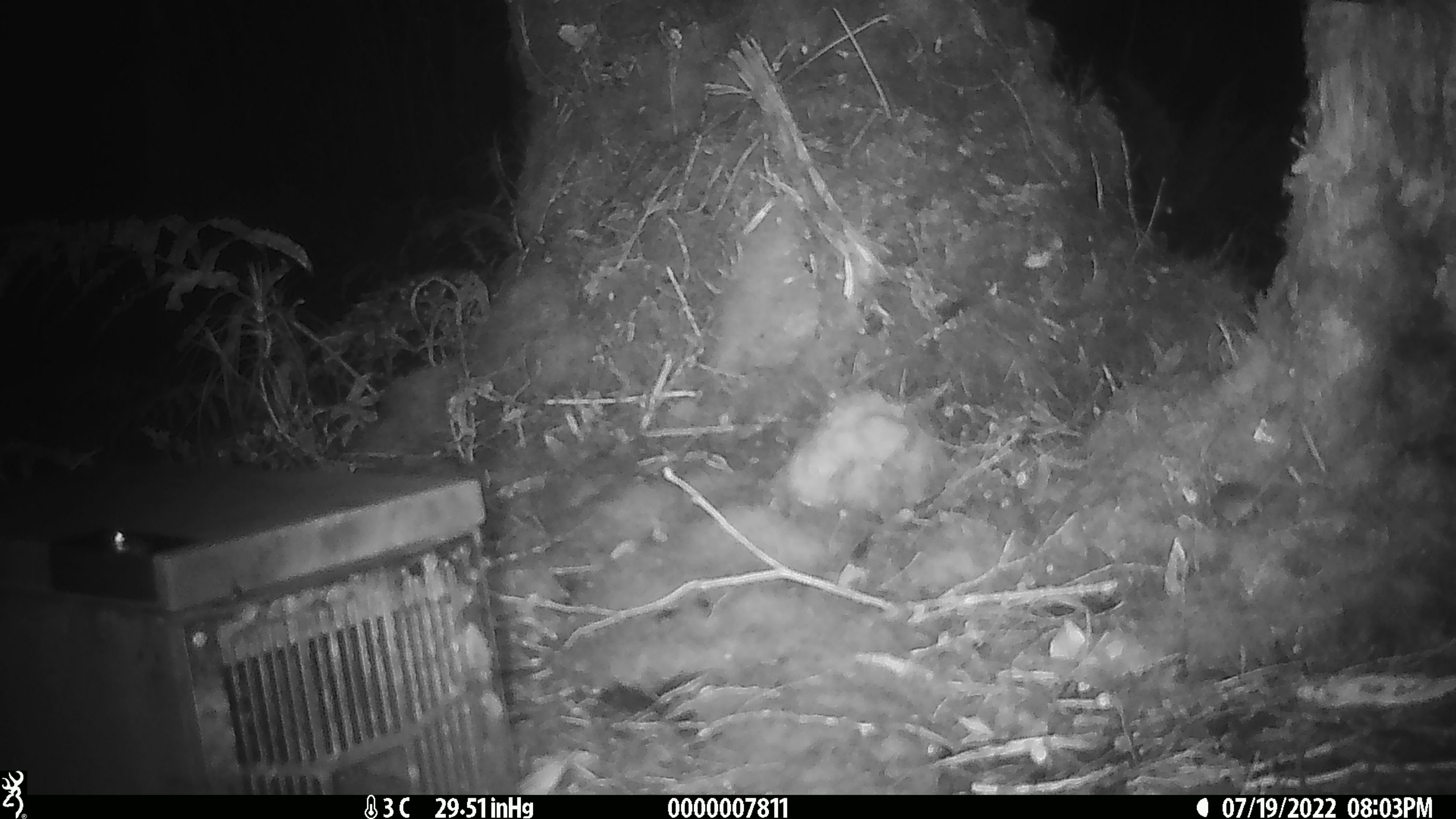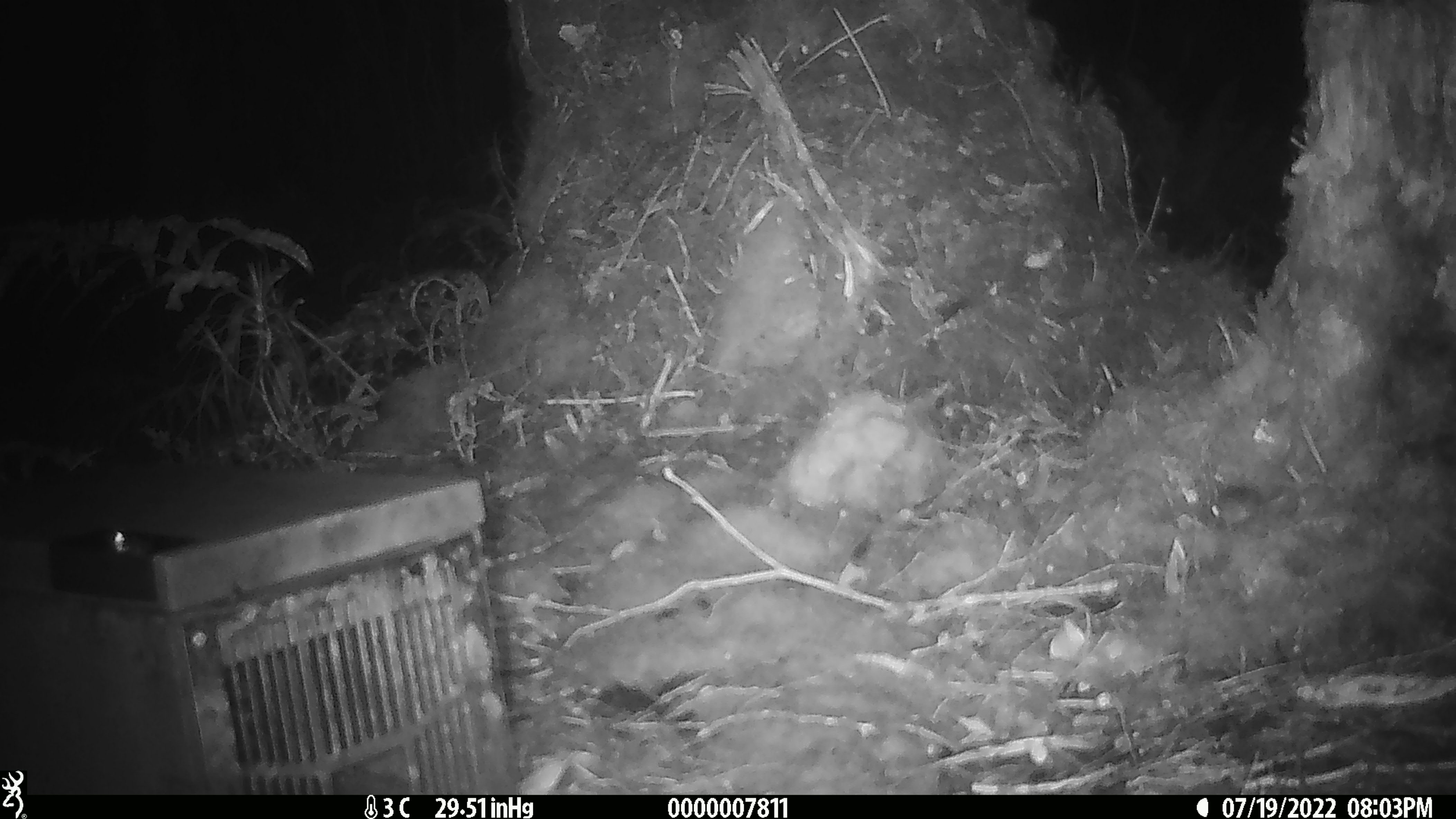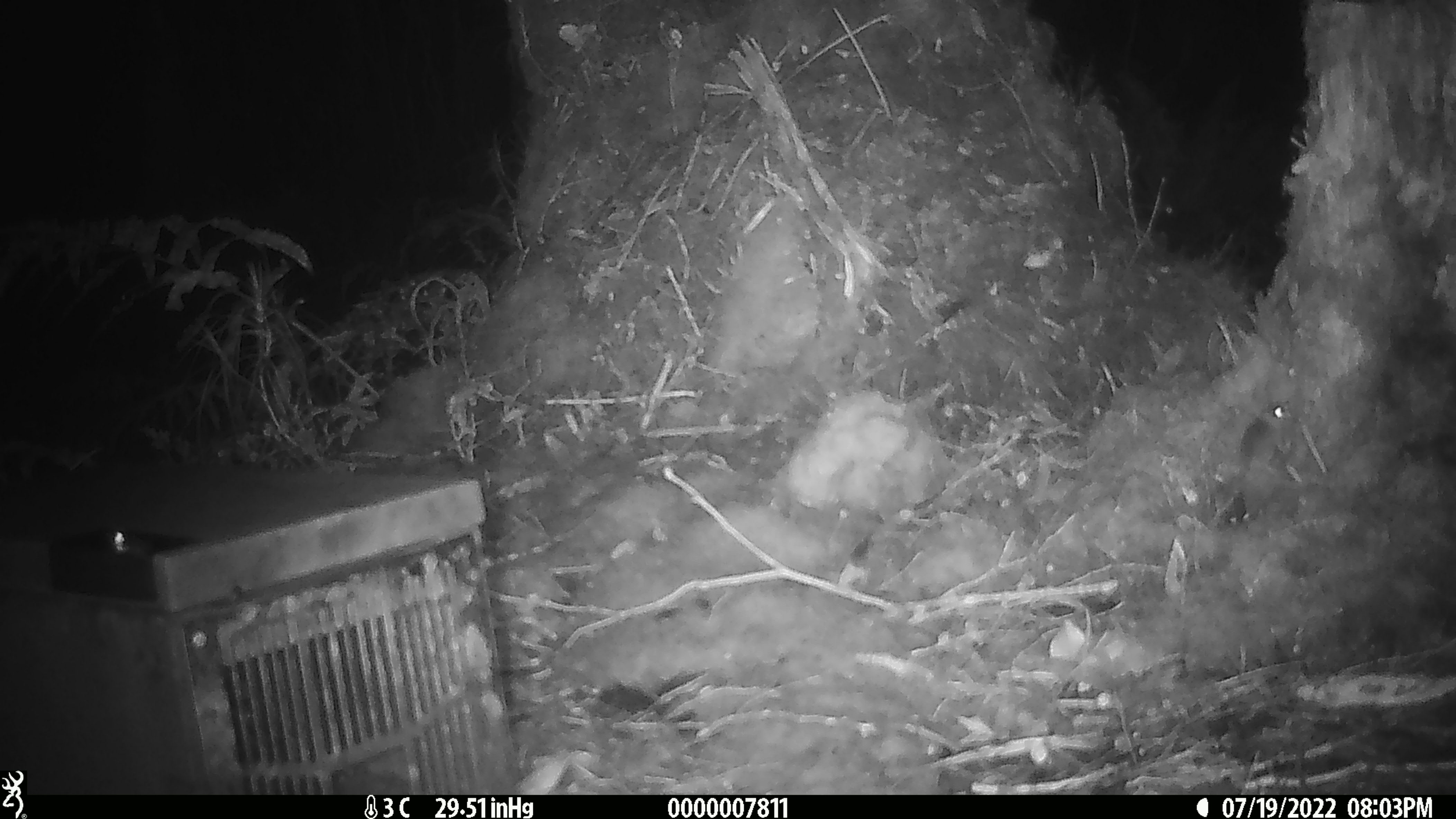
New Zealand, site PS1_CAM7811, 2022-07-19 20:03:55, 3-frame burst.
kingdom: Animalia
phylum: Chordata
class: Mammalia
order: Rodentia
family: Muridae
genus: Mus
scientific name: Mus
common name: mouse